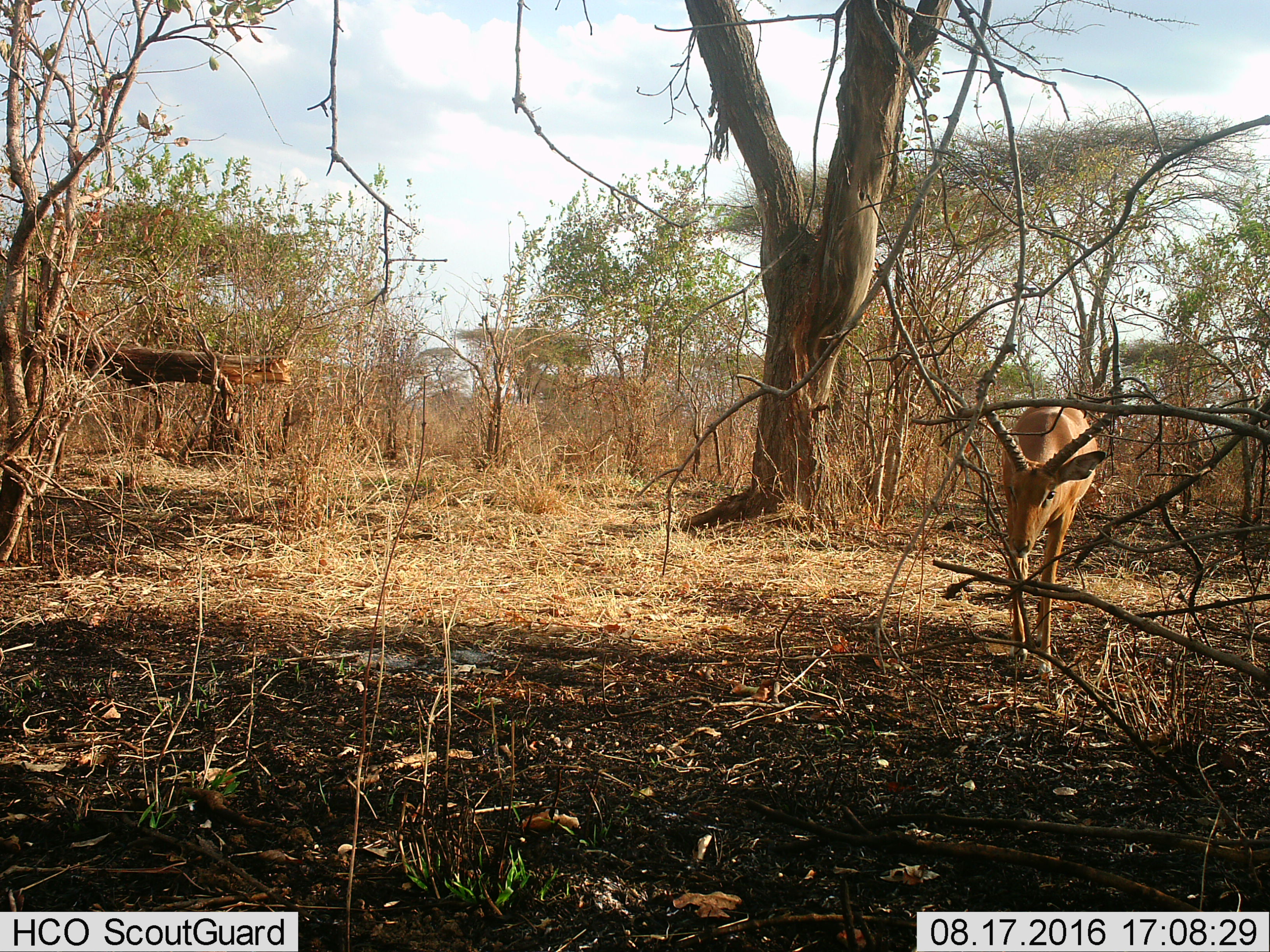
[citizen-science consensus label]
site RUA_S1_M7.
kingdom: Animalia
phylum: Chordata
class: Mammalia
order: Artiodactyla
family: Bovidae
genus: Aepyceros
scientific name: Aepyceros melampus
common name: impala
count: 1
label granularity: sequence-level